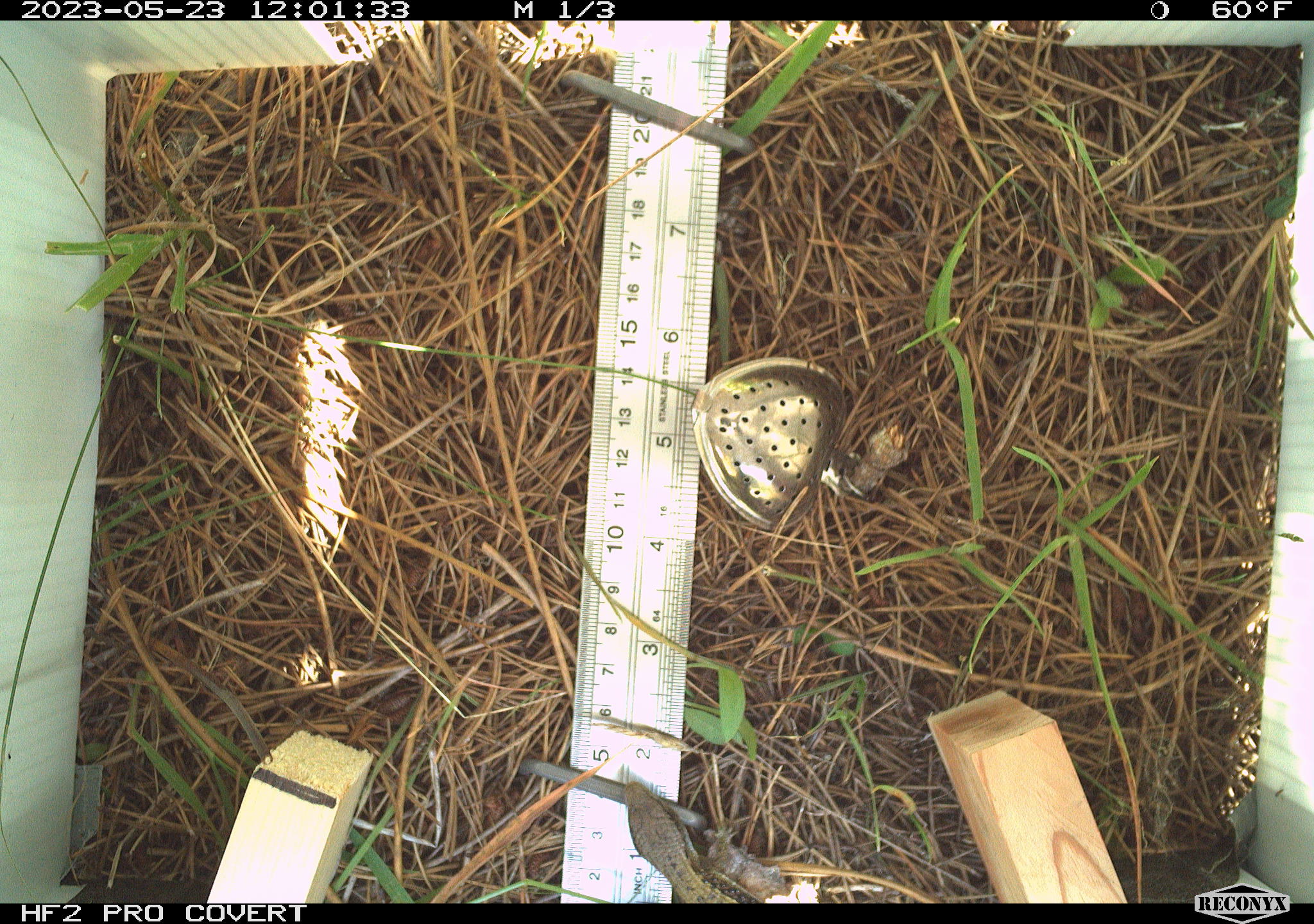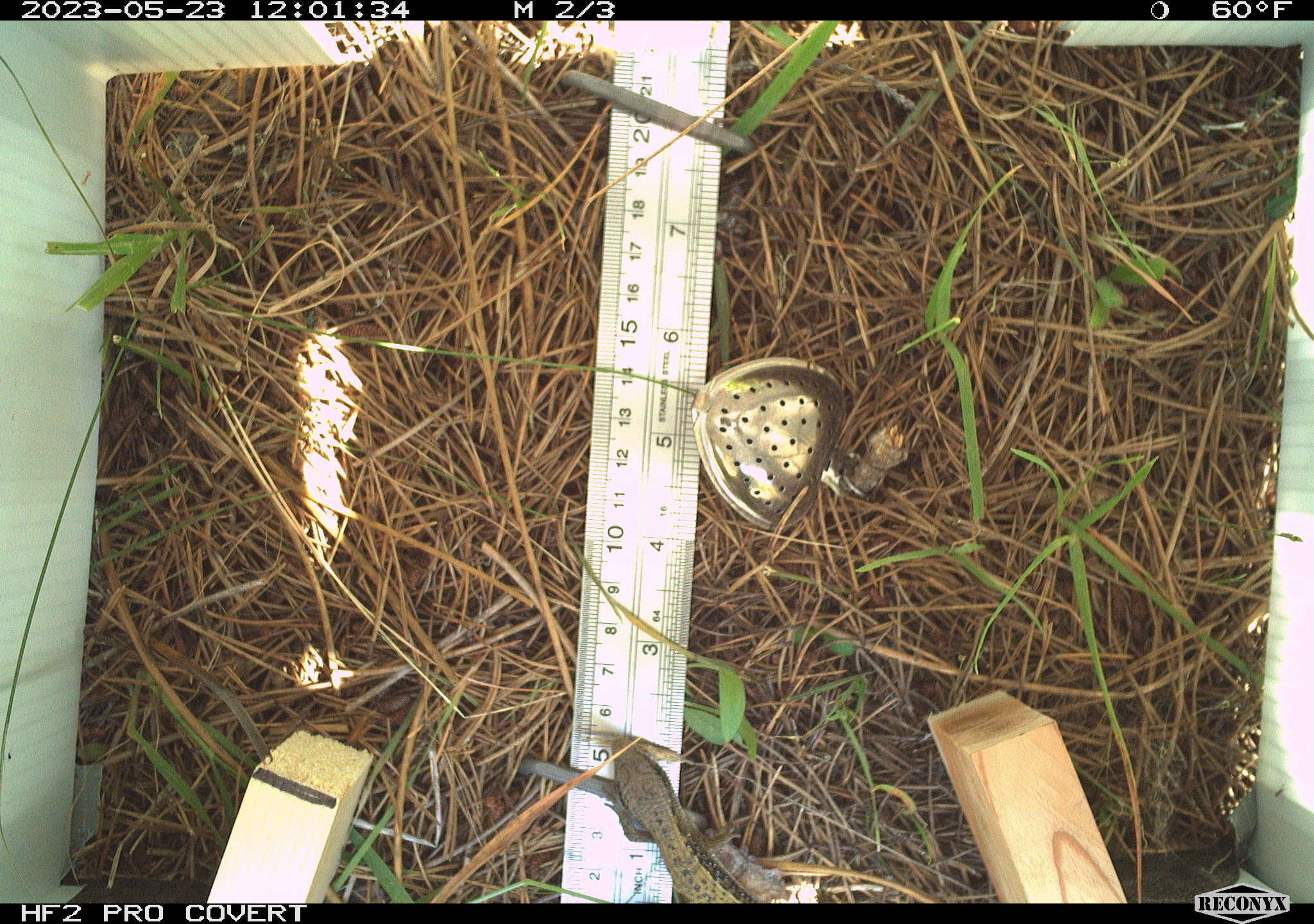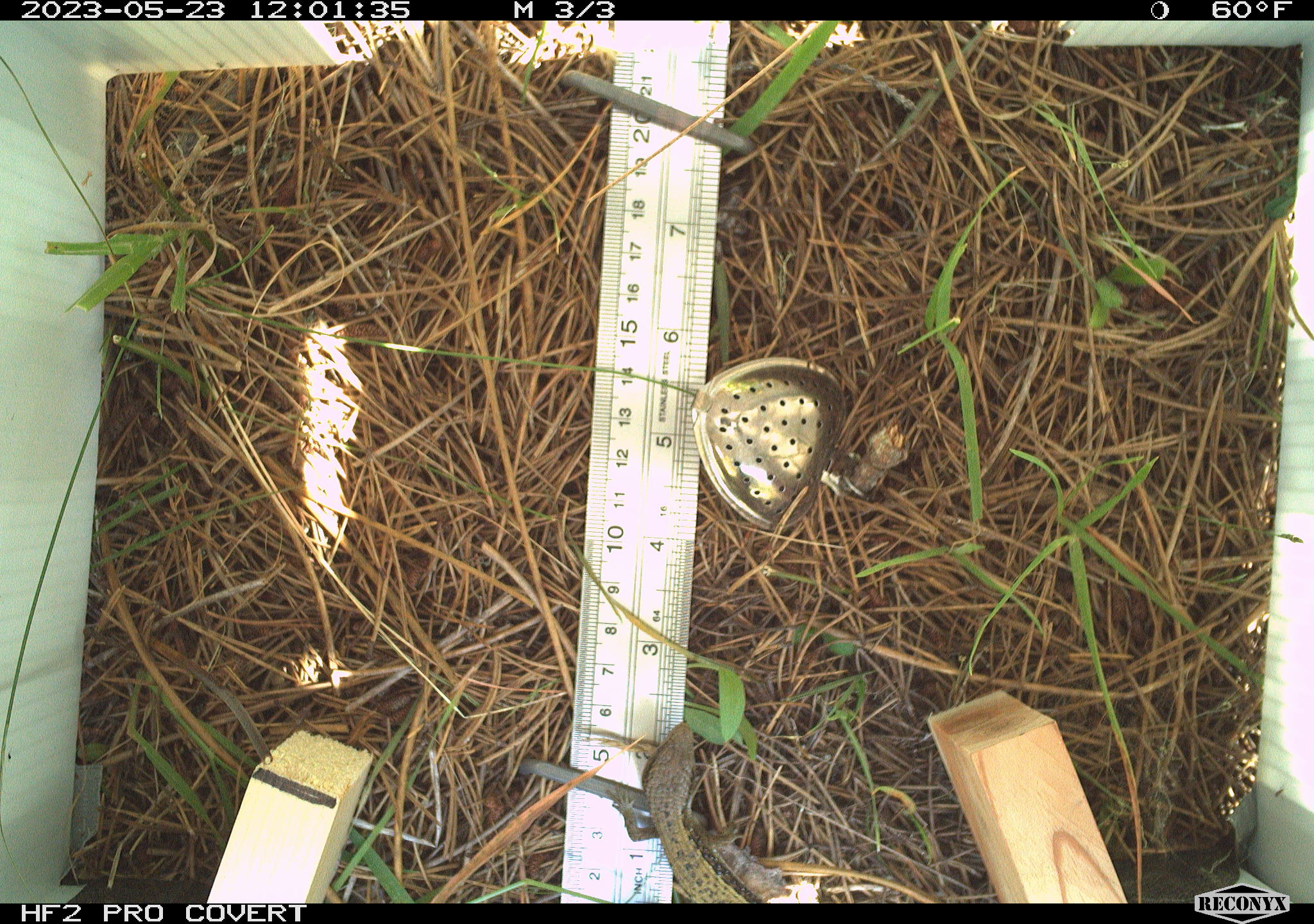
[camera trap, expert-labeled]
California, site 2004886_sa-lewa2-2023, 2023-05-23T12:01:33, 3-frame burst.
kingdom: Animalia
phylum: Chordata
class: Reptilia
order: Squamata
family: Anguidae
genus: Elgaria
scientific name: Elgaria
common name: alligator lizards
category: elgaria species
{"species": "elgaria species (alligator lizards) (Elgaria)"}